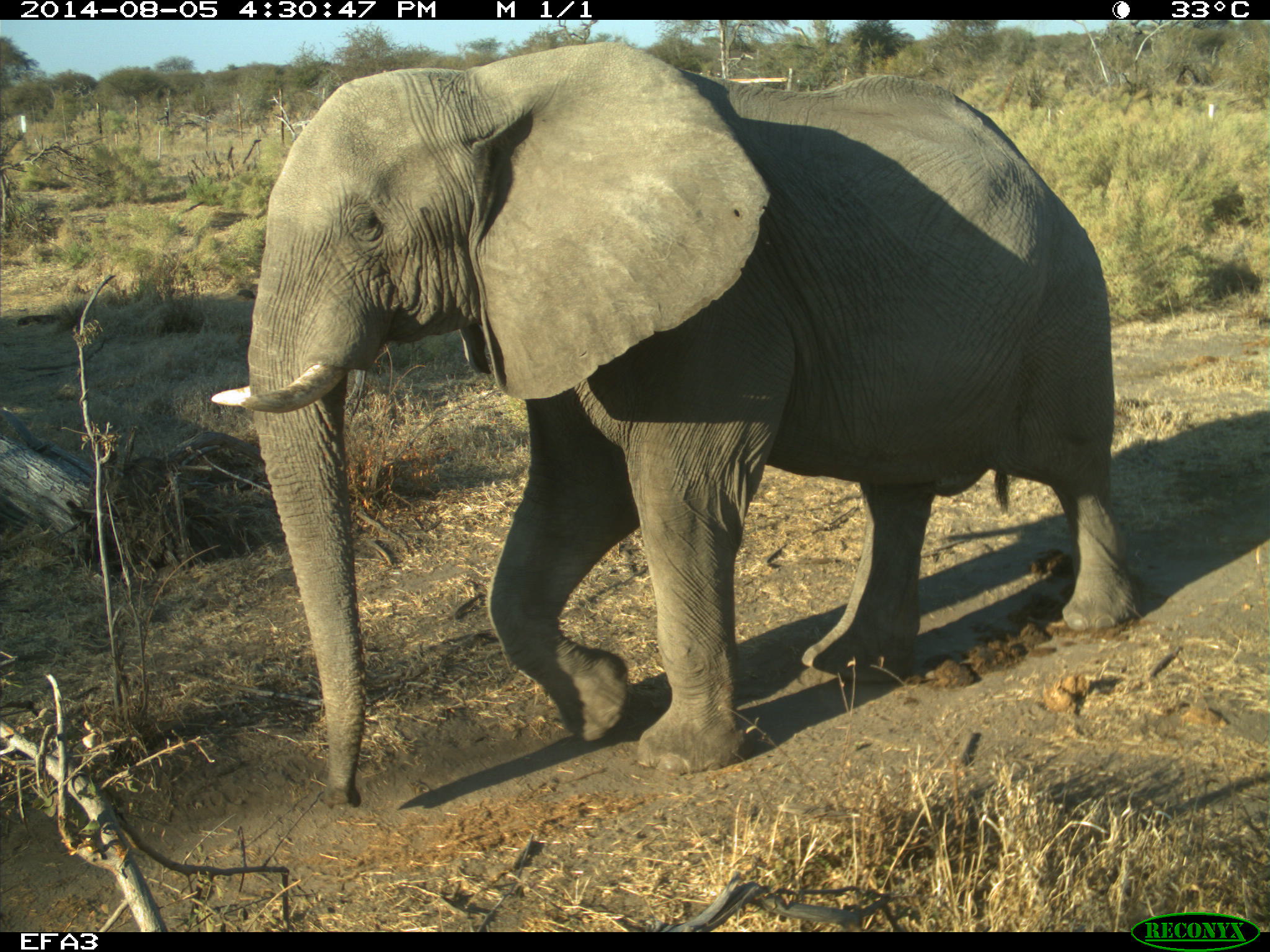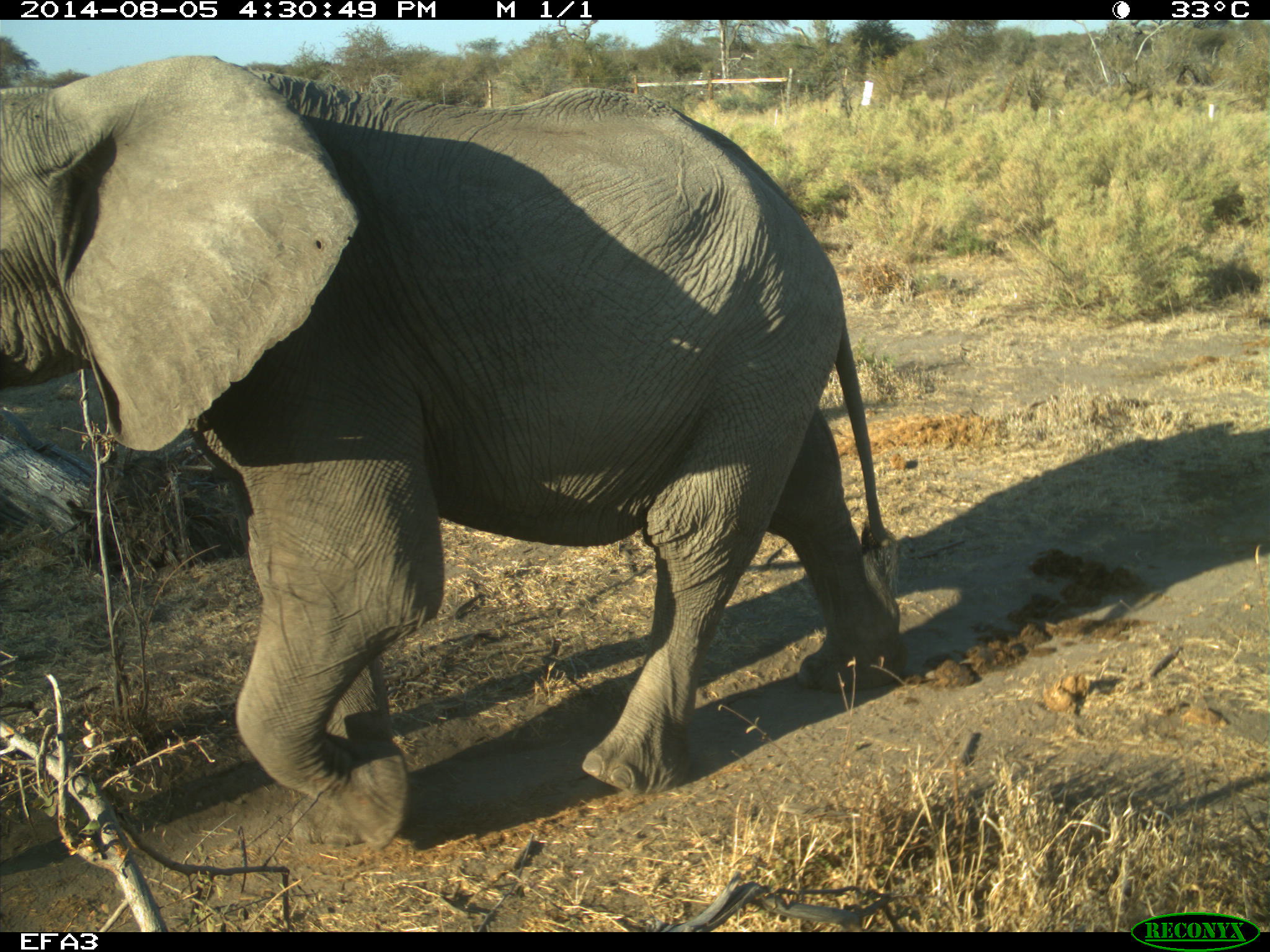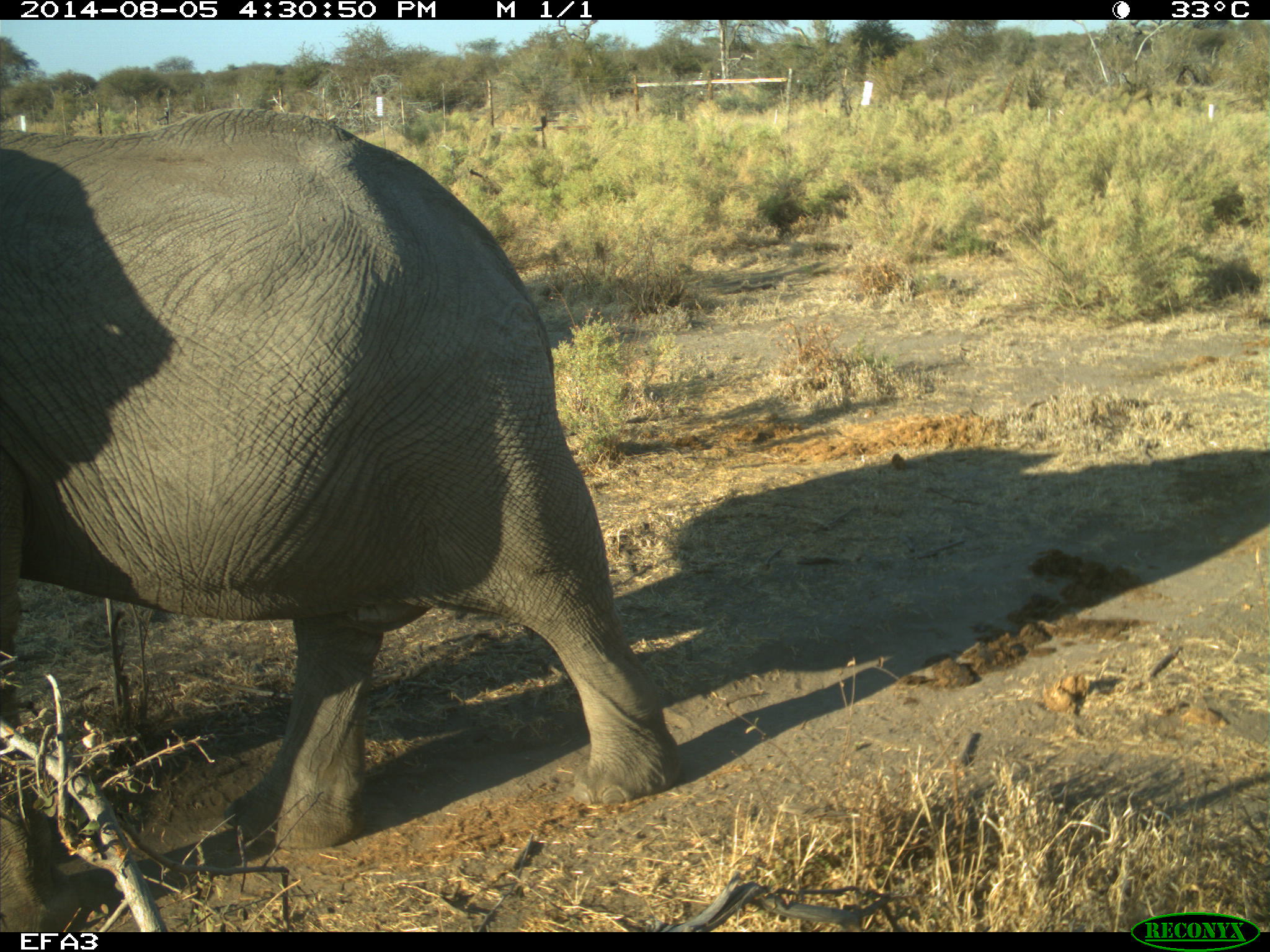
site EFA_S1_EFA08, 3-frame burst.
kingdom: Animalia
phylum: Chordata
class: Mammalia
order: Proboscidea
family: Elephantidae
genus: Loxodonta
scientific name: Loxodonta africana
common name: african bush elephant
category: elephant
Elephant (african bush elephant) (Loxodonta africana), count 1. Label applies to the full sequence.